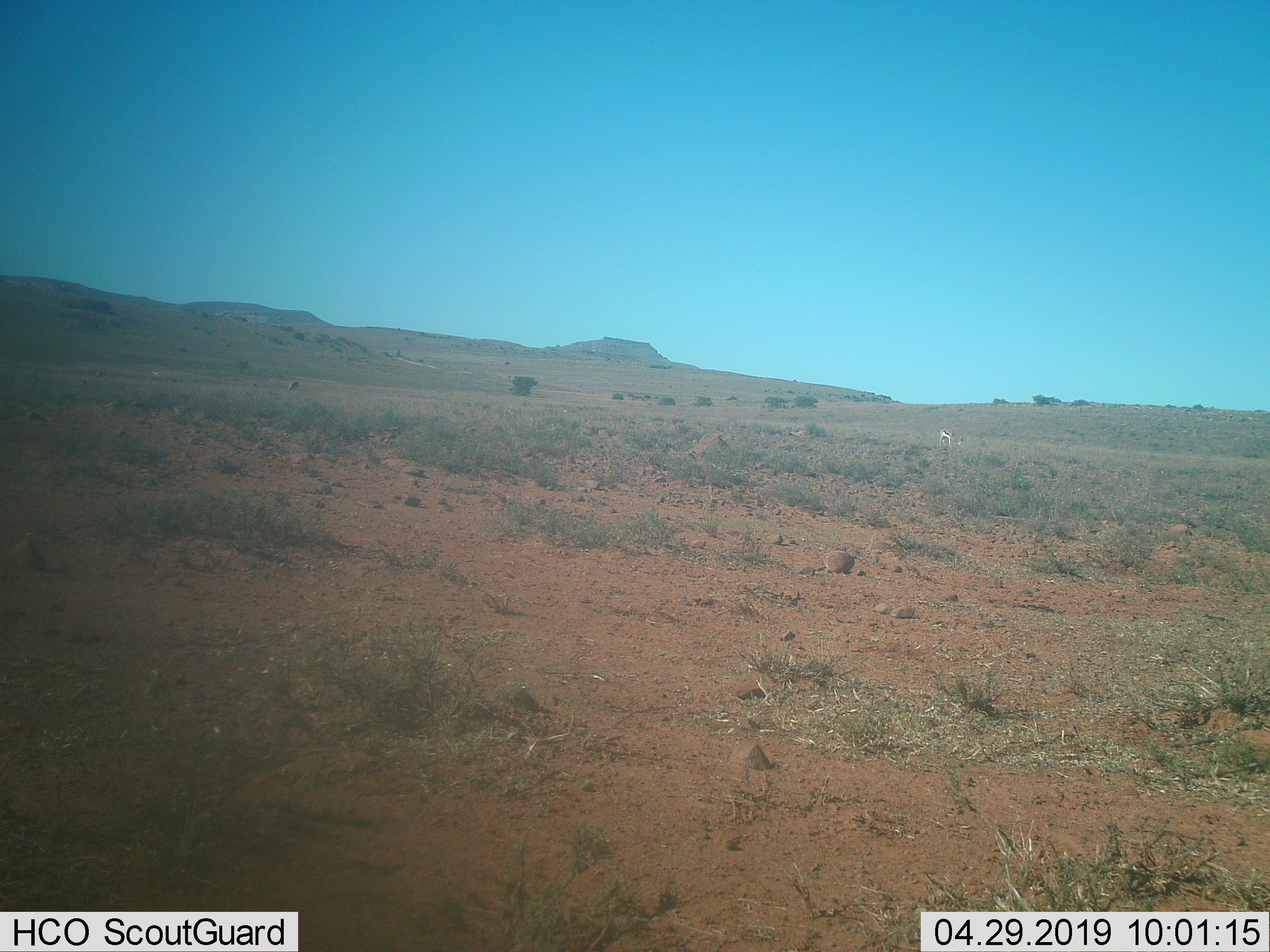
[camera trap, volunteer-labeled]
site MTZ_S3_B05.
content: unidentified animal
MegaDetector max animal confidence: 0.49